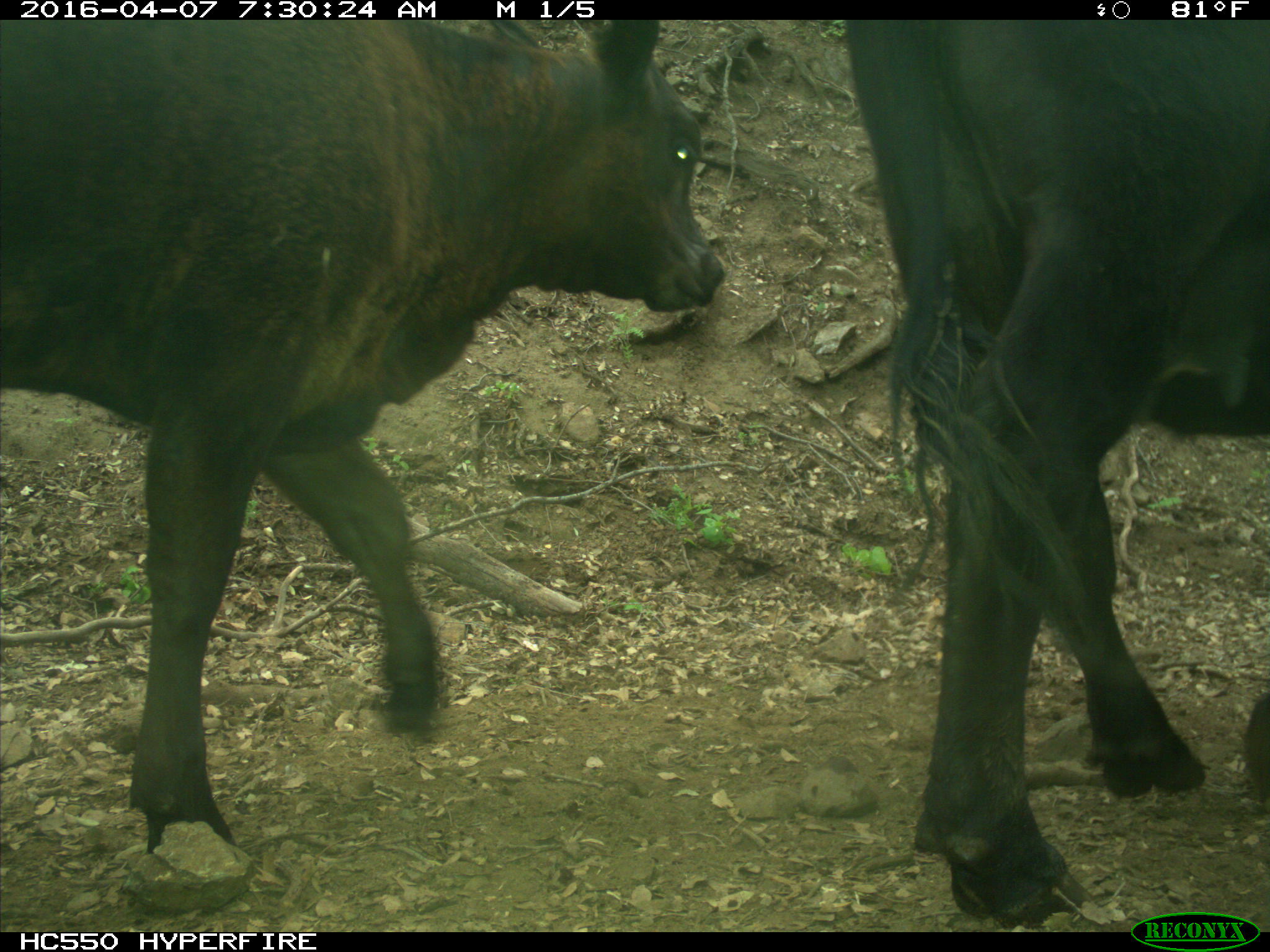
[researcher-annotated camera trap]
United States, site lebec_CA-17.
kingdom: Animalia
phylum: Chordata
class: Mammalia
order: Artiodactyla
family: Bovidae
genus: Bos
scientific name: Bos taurus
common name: domestic cow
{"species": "Bos taurus (domestic cow)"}